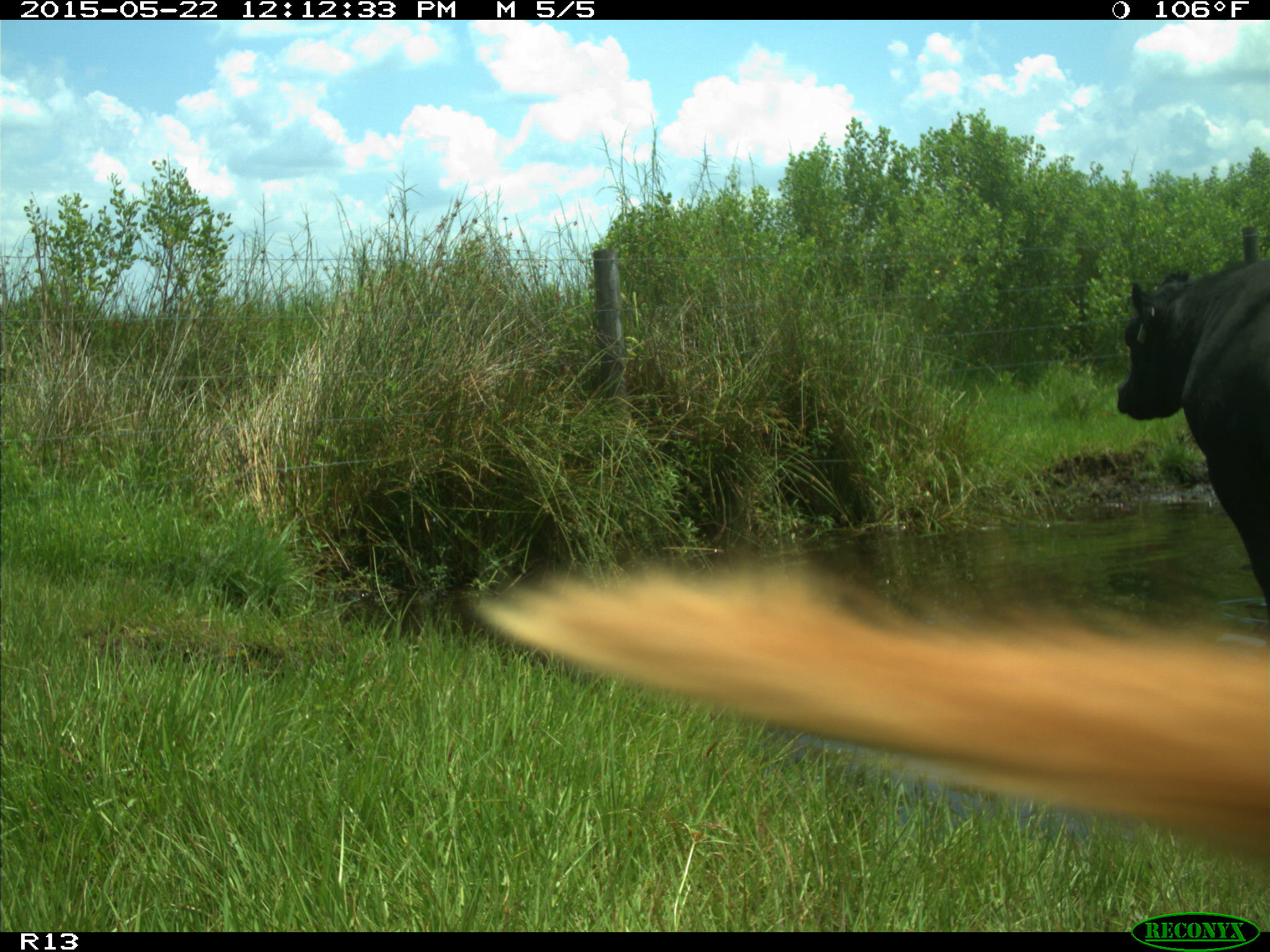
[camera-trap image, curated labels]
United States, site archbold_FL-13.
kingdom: Animalia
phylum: Chordata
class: Mammalia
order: Artiodactyla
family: Bovidae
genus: Bos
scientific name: Bos taurus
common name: domestic cow